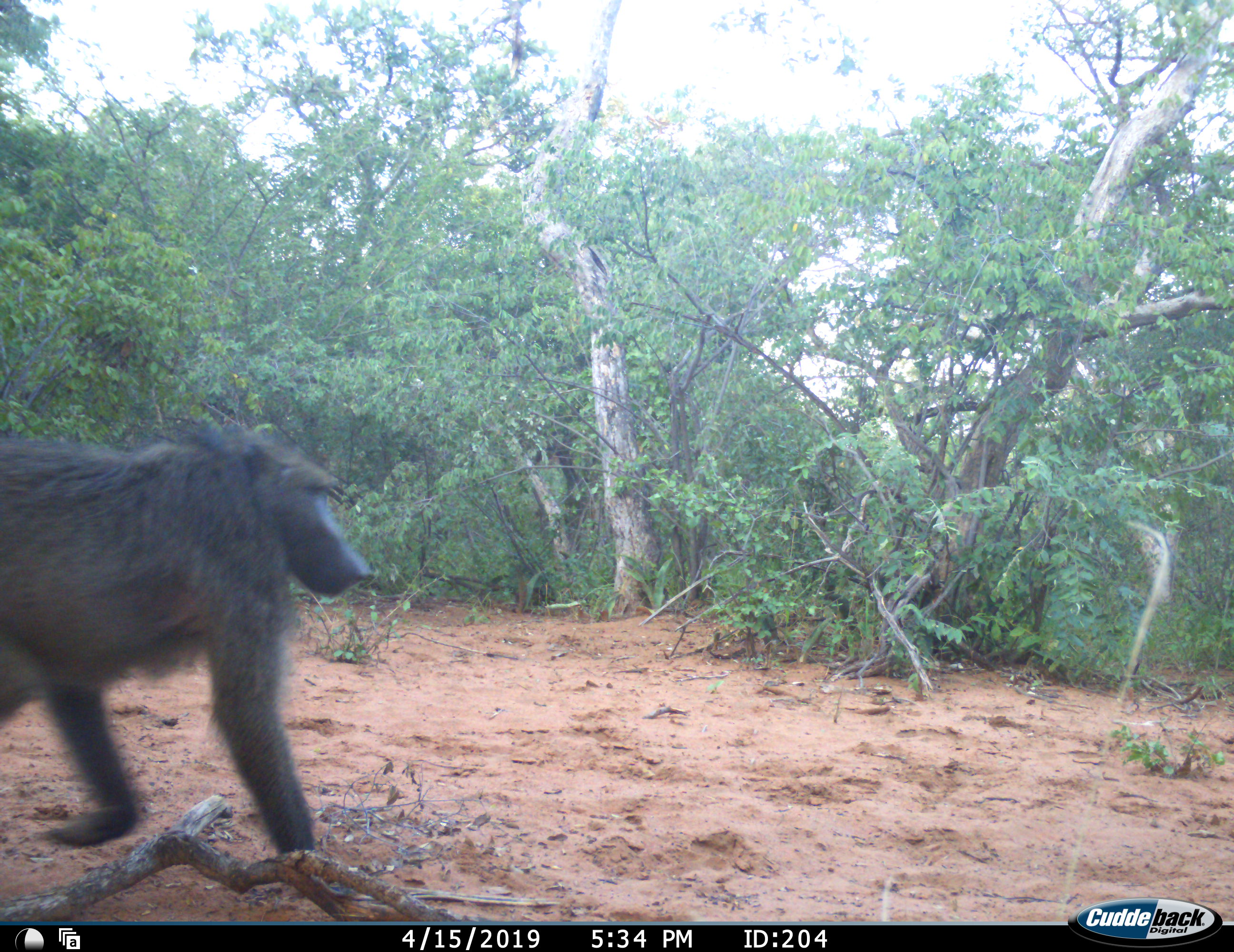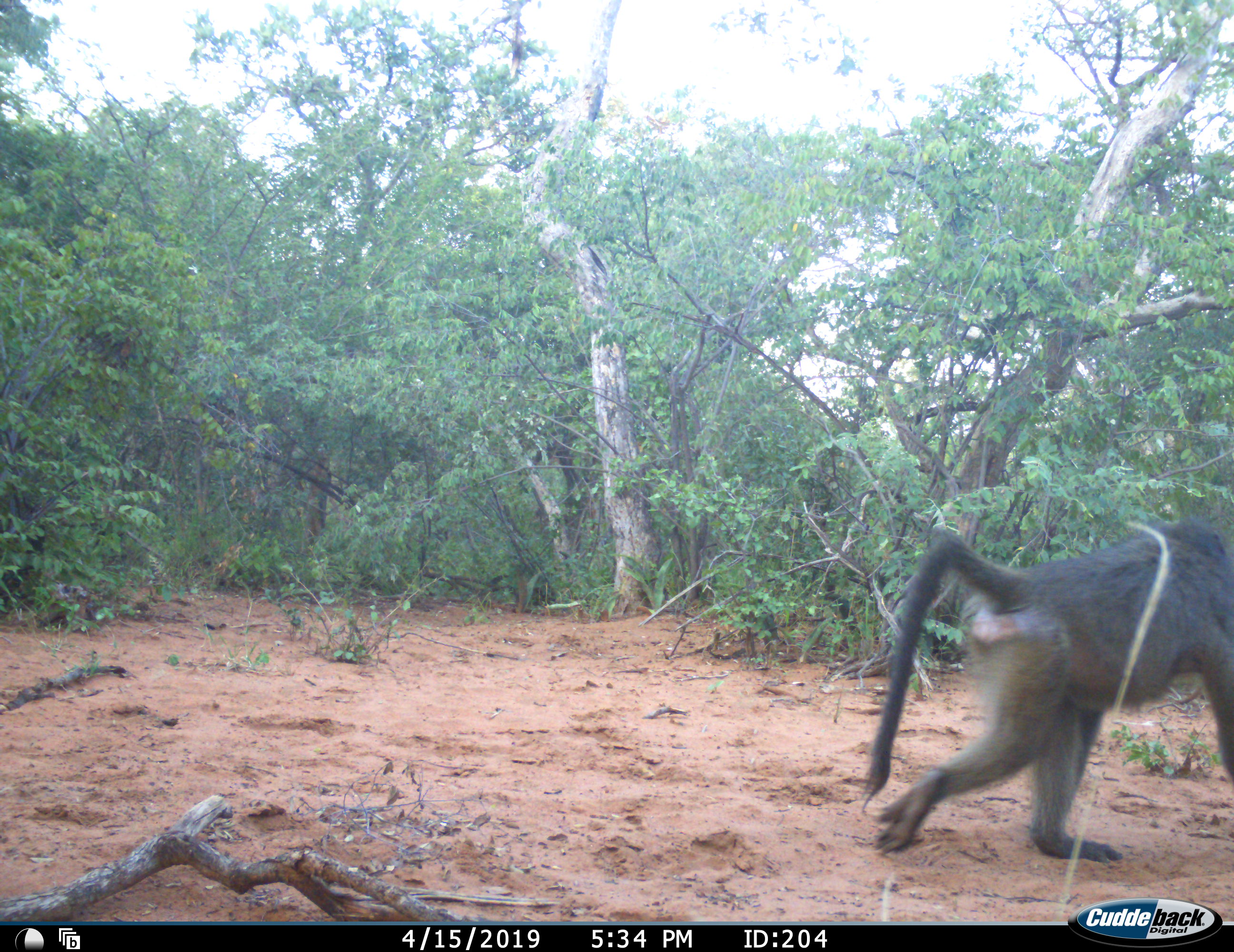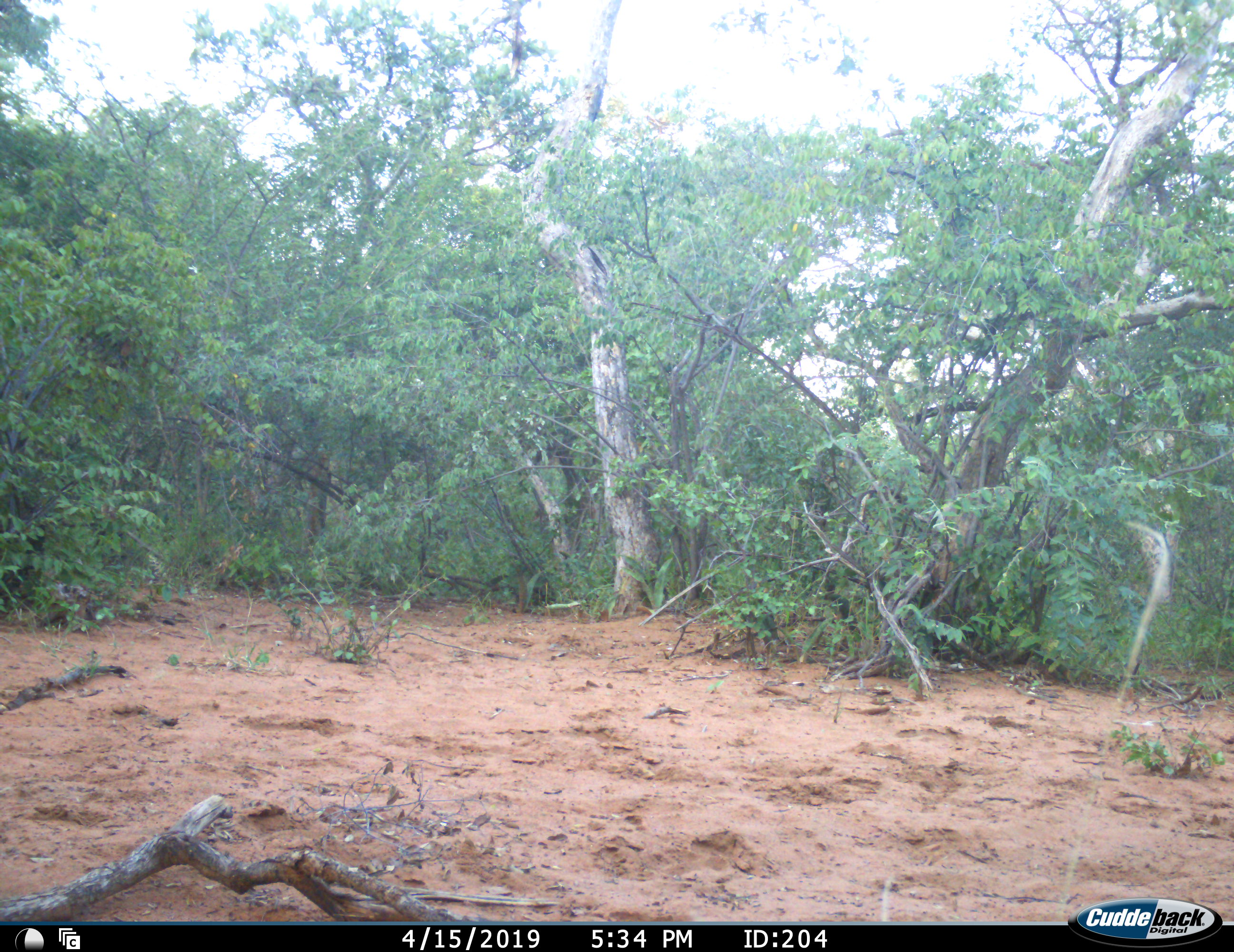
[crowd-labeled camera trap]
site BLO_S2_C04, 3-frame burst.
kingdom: Animalia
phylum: Chordata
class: Mammalia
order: Primates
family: Cercopithecidae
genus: Papio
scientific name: Papio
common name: baboon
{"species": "baboon (Papio)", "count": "1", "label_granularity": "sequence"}